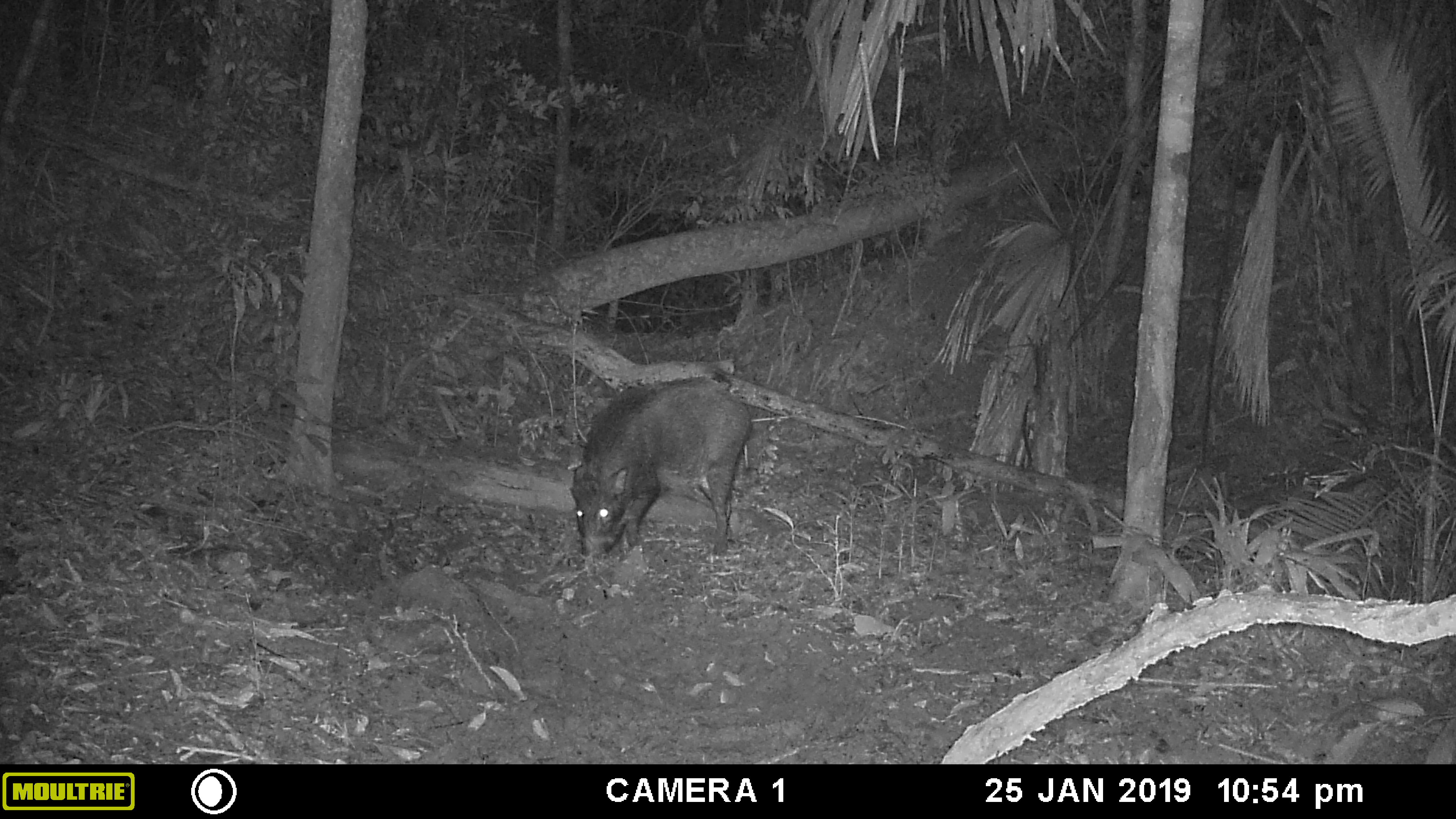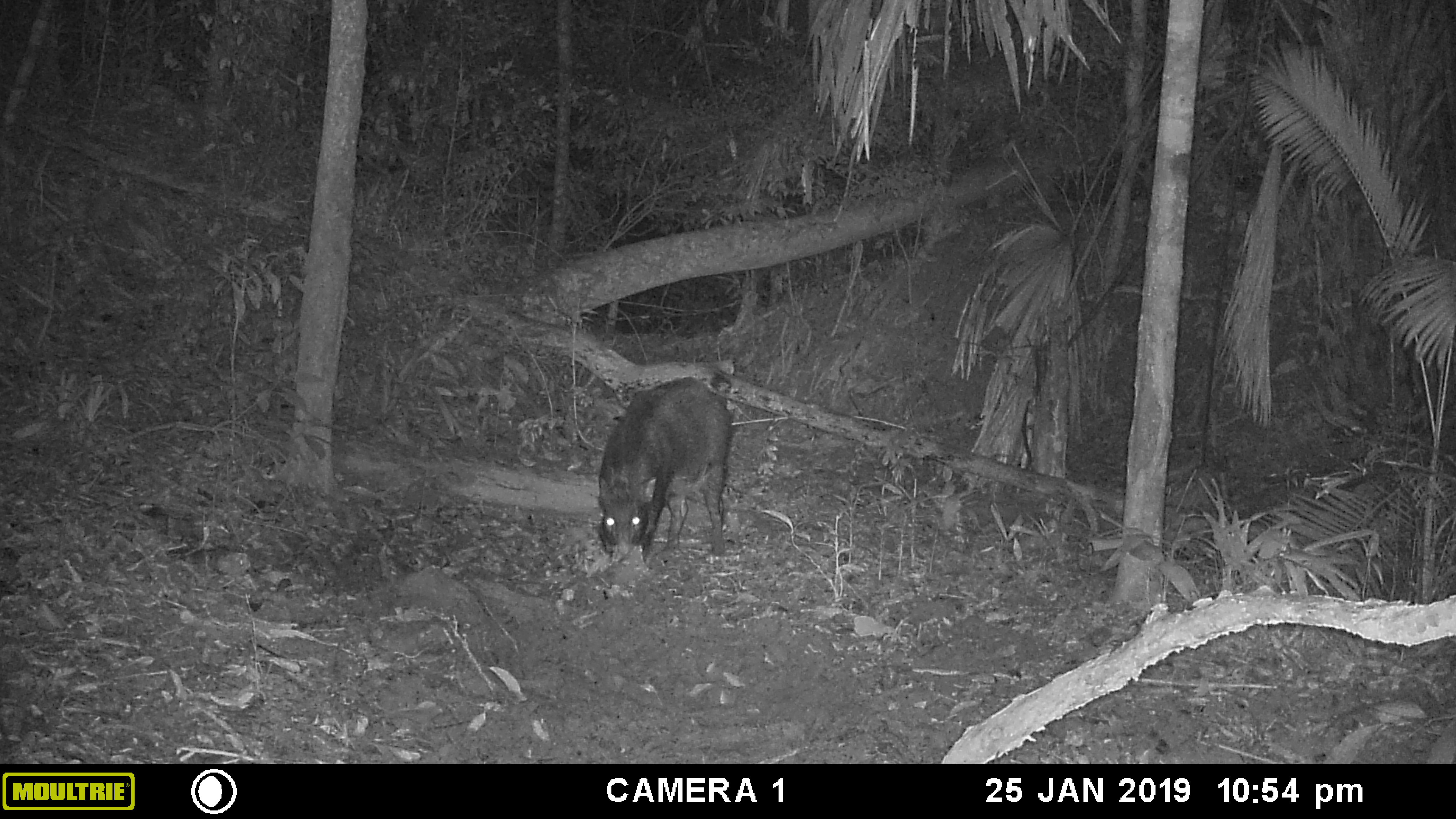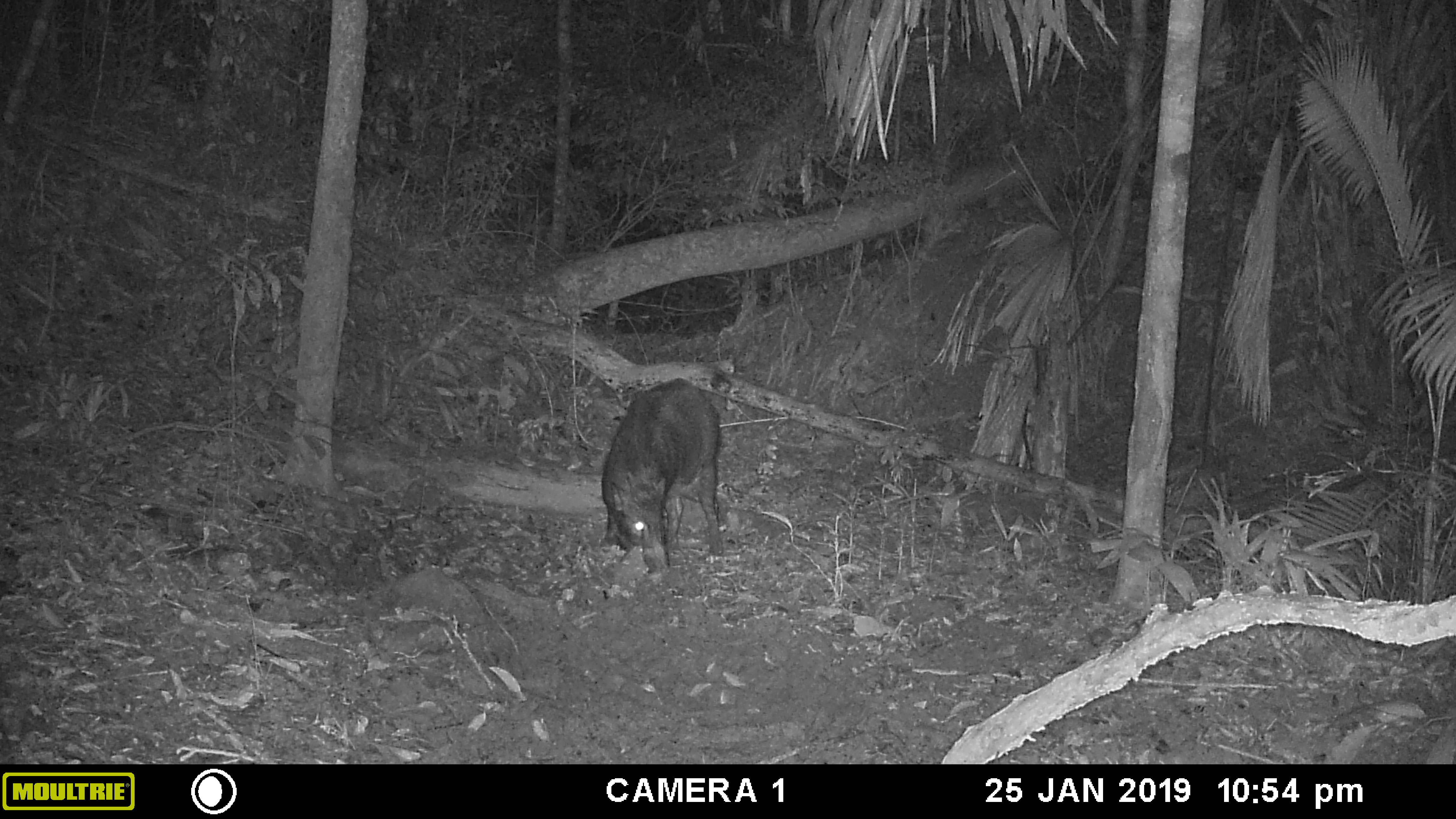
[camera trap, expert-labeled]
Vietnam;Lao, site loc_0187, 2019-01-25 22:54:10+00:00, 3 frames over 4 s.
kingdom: Animalia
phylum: Chordata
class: Mammalia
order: Artiodactyla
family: Suidae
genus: Sus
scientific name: Sus scrofa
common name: eurasian wild pig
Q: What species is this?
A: Eurasian wild pig (Sus scrofa).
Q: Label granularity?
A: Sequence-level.